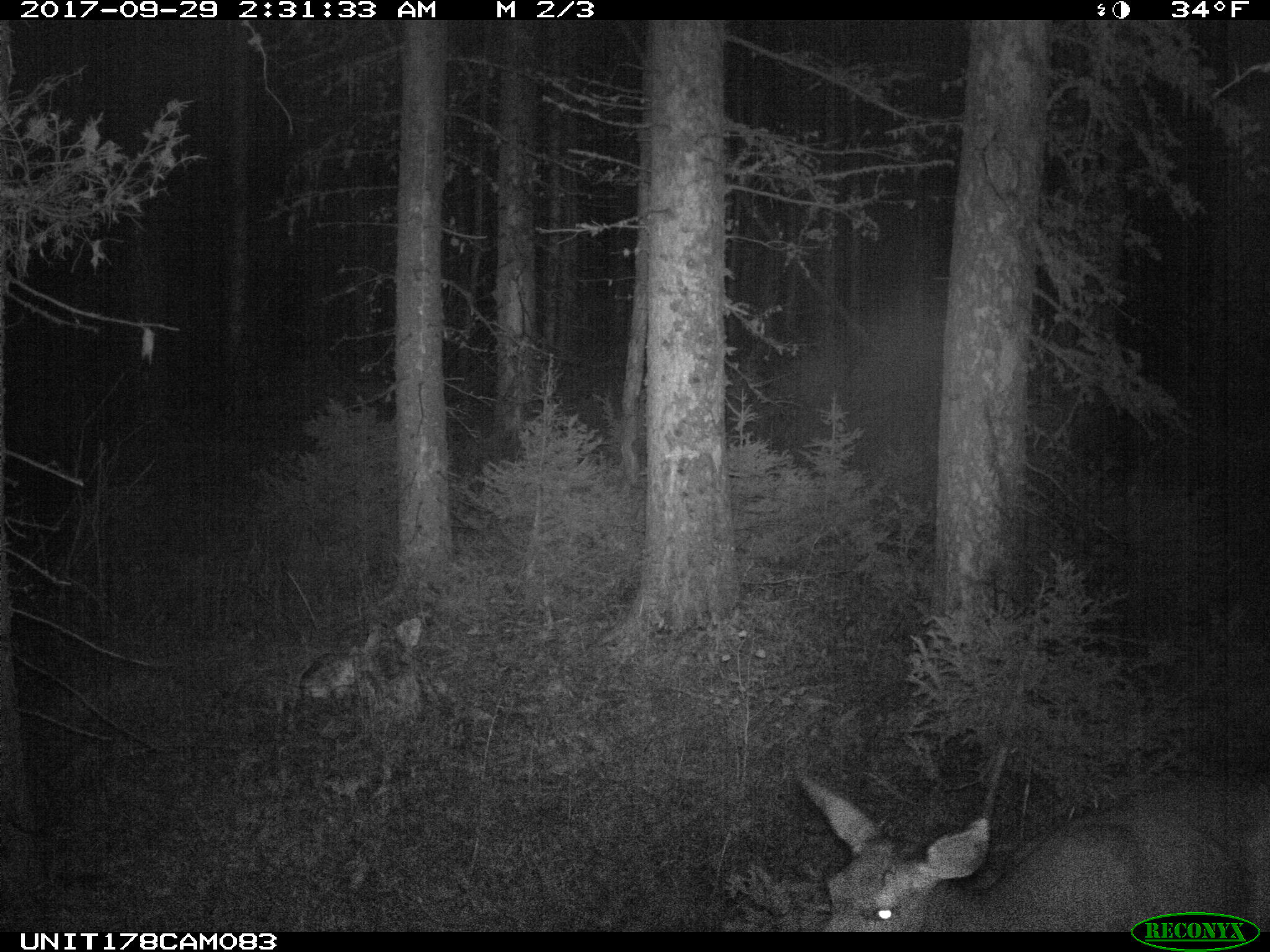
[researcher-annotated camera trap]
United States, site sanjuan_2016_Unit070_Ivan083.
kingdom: Animalia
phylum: Chordata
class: Mammalia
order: Artiodactyla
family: Cervidae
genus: Odocoileus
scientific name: Odocoileus hemionus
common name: mule deer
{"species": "Odocoileus hemionus (mule deer)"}